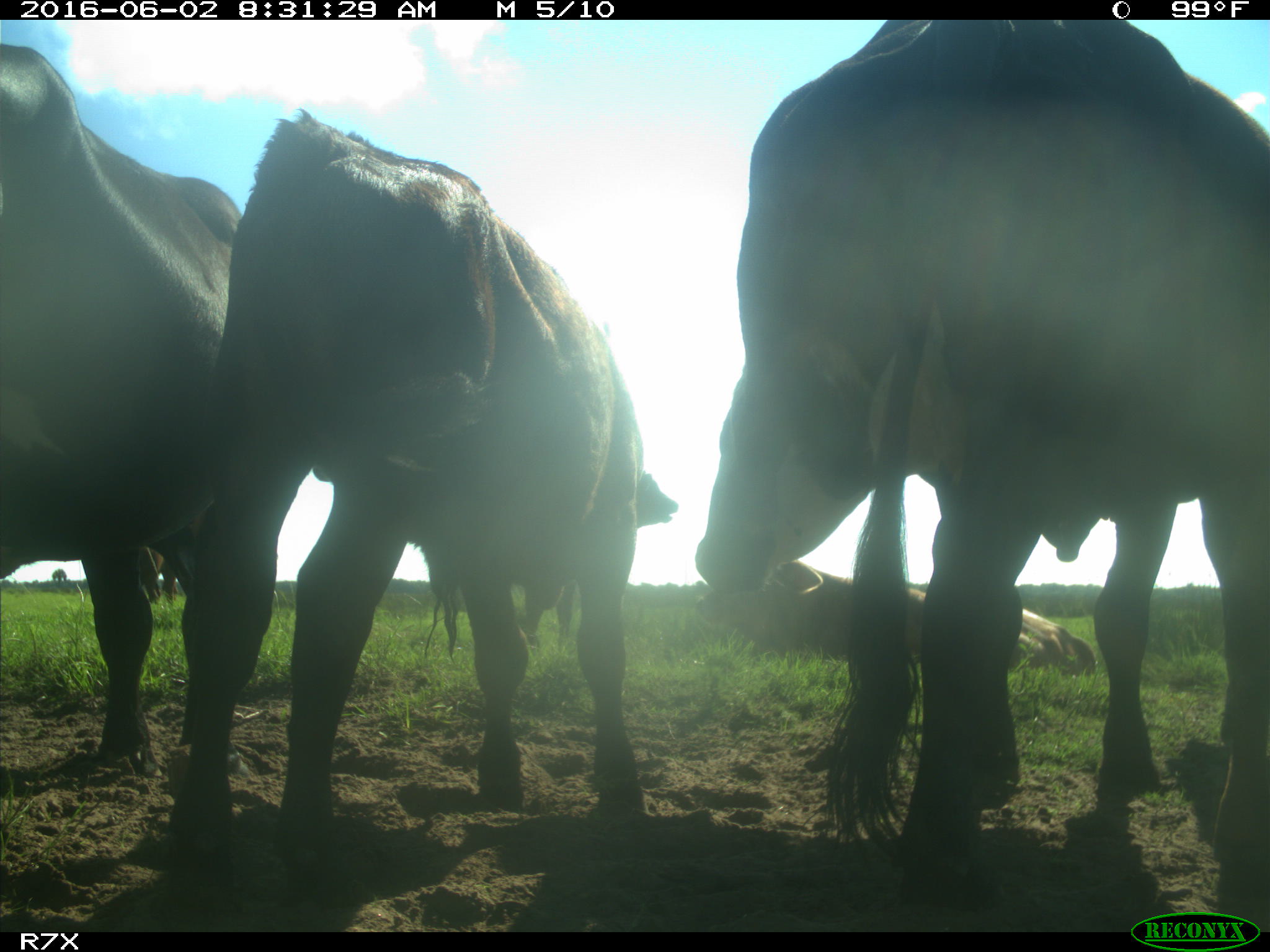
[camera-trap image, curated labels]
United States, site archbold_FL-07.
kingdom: Animalia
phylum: Chordata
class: Mammalia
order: Artiodactyla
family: Bovidae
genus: Bos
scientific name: Bos taurus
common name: domestic cow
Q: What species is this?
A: Bos taurus (domestic cow).